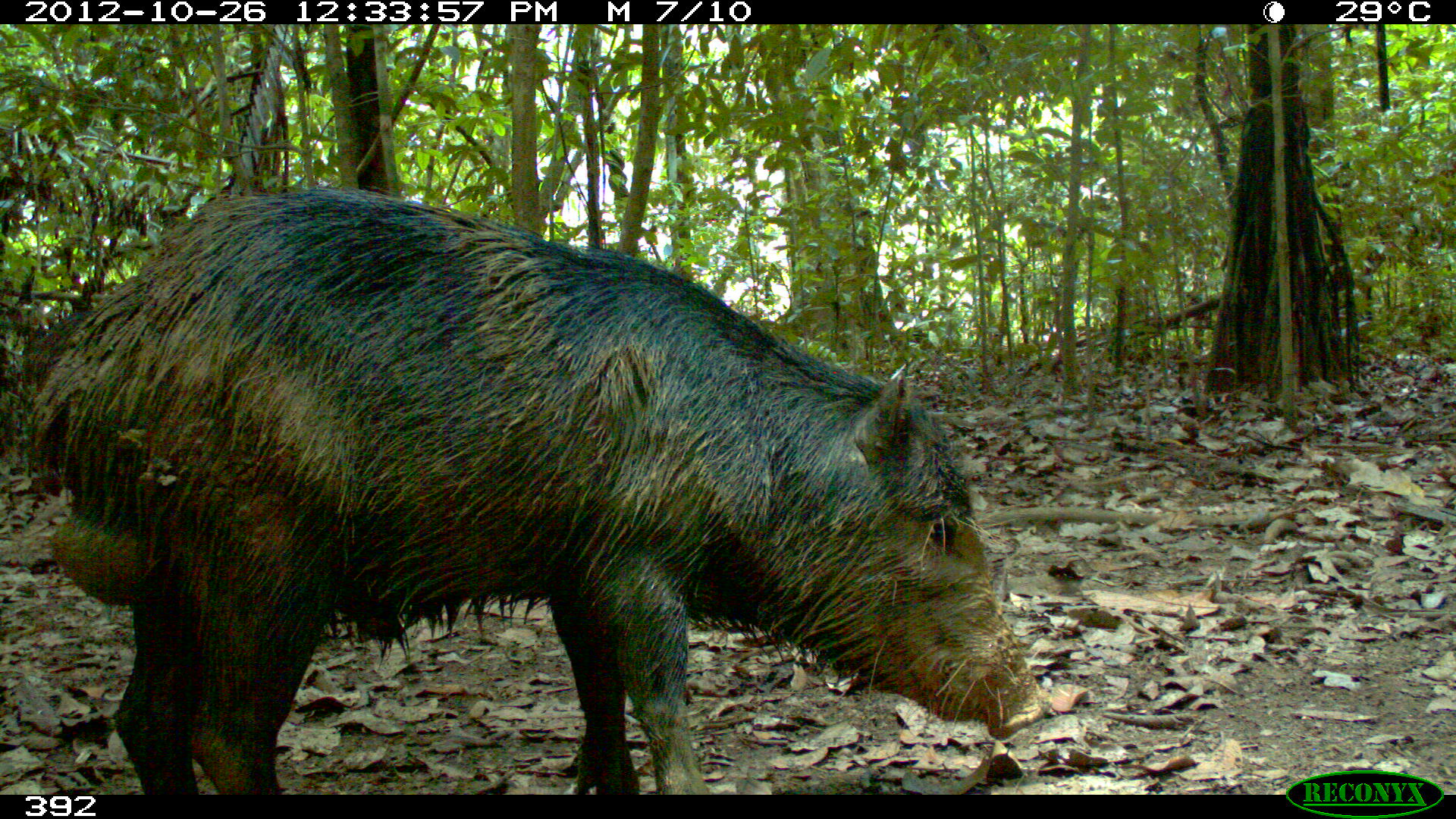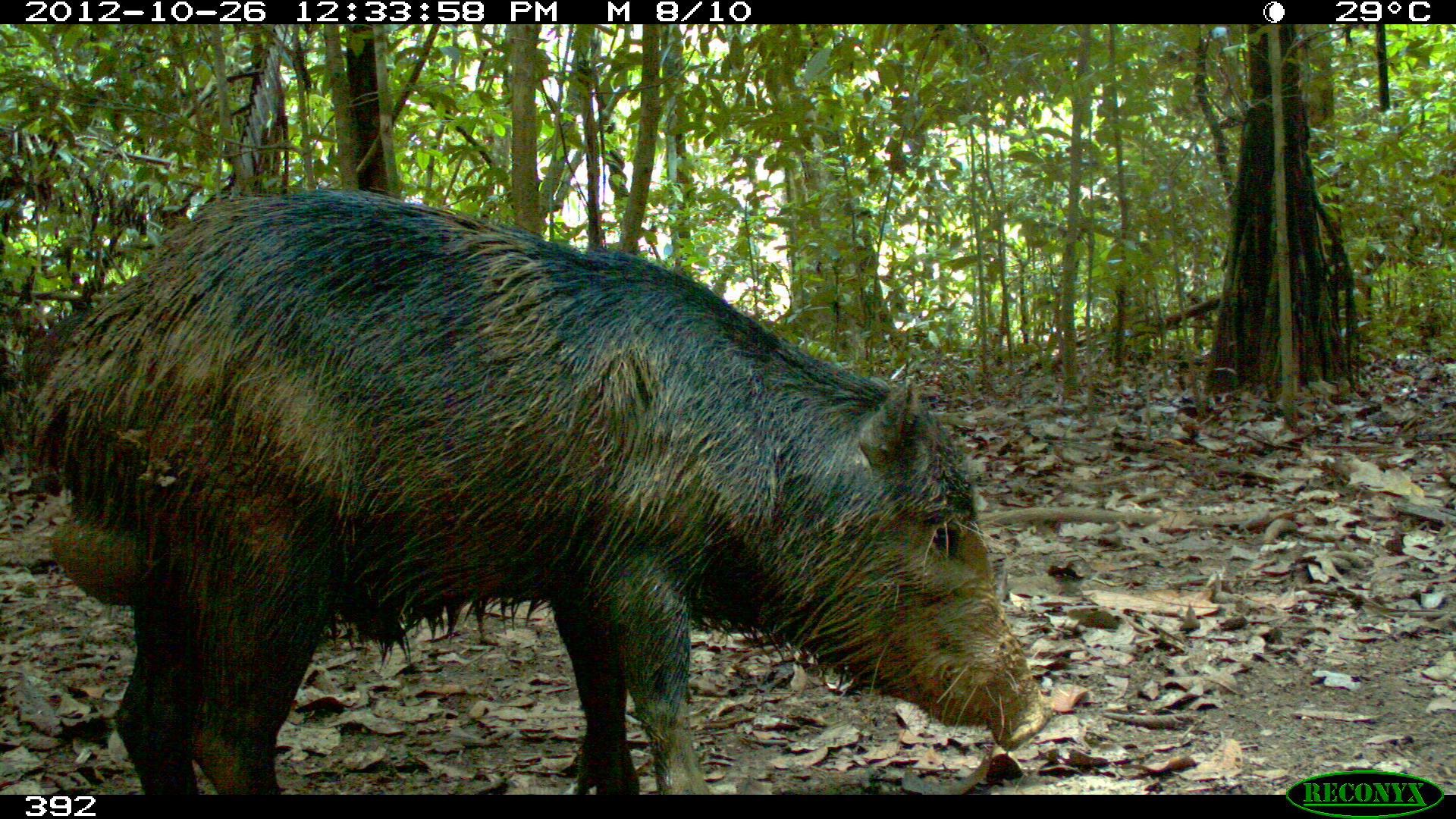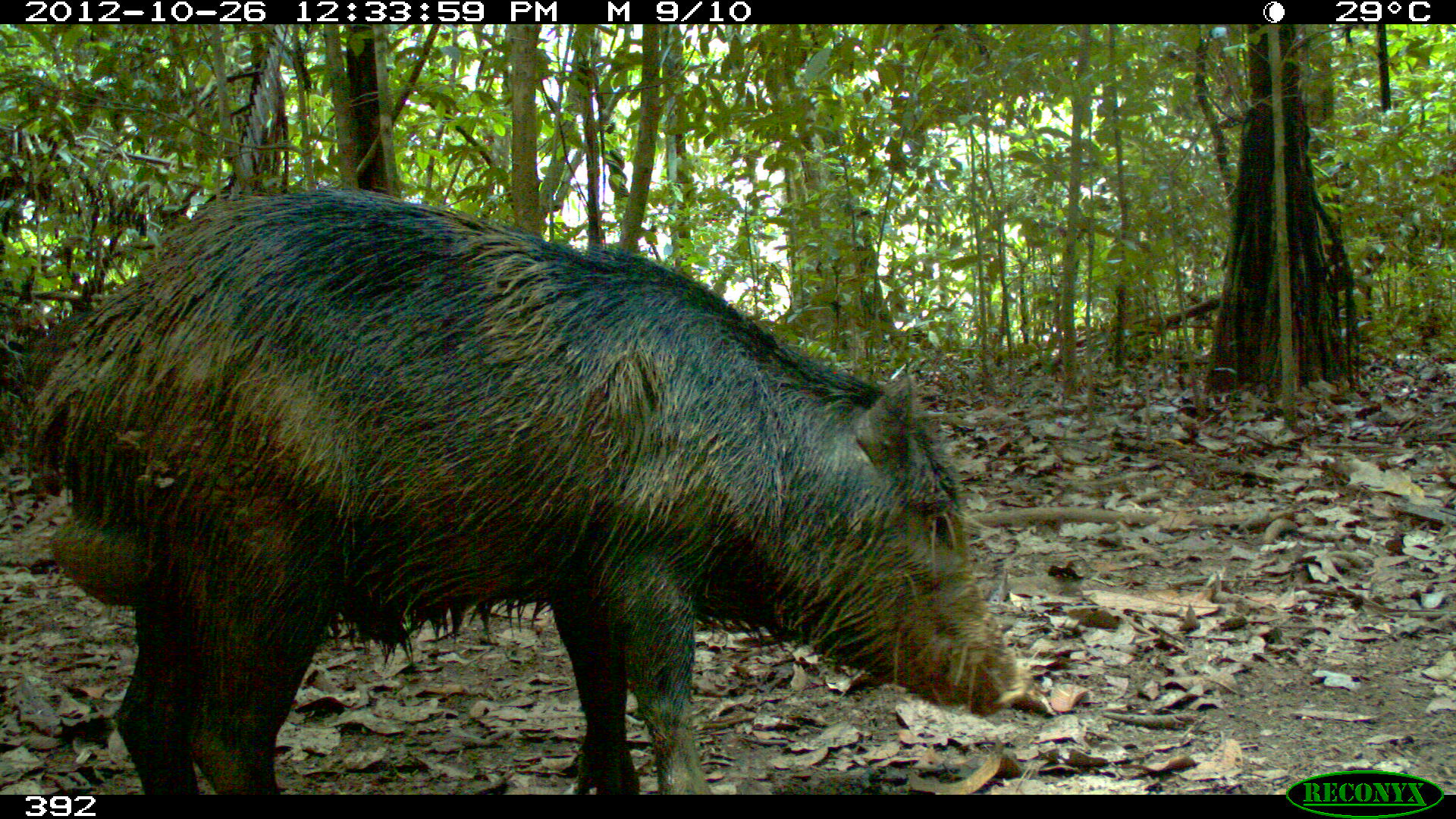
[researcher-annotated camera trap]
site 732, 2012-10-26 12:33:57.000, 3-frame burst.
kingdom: Animalia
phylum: Chordata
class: Mammalia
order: Artiodactyla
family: Tayassuidae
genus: Tayassu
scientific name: Tayassu pecari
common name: white-lipped peccary